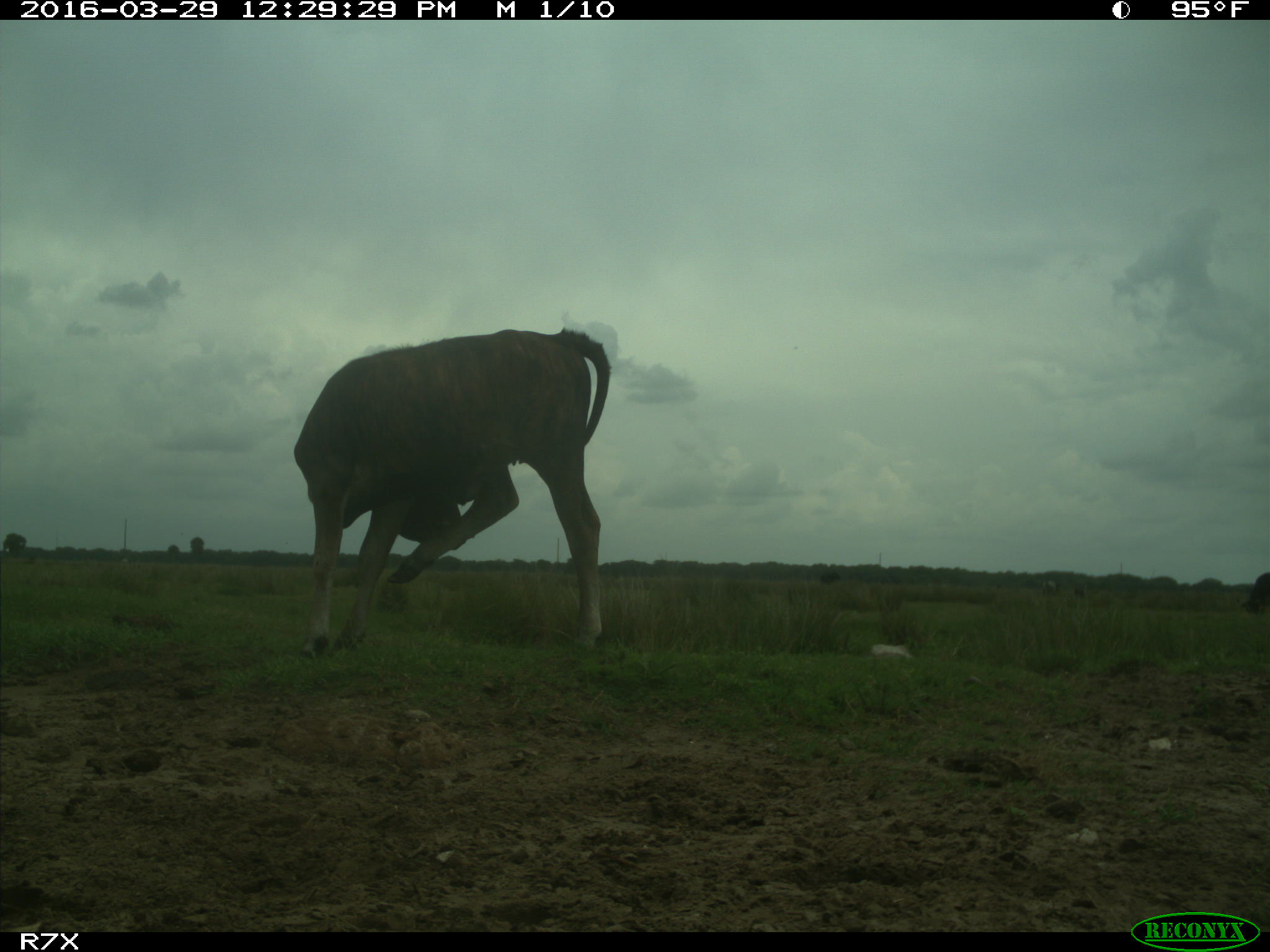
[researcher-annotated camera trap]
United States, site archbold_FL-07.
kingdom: Animalia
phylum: Chordata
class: Mammalia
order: Artiodactyla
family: Bovidae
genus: Bos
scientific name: Bos taurus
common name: domestic cow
Bos taurus (domestic cow).